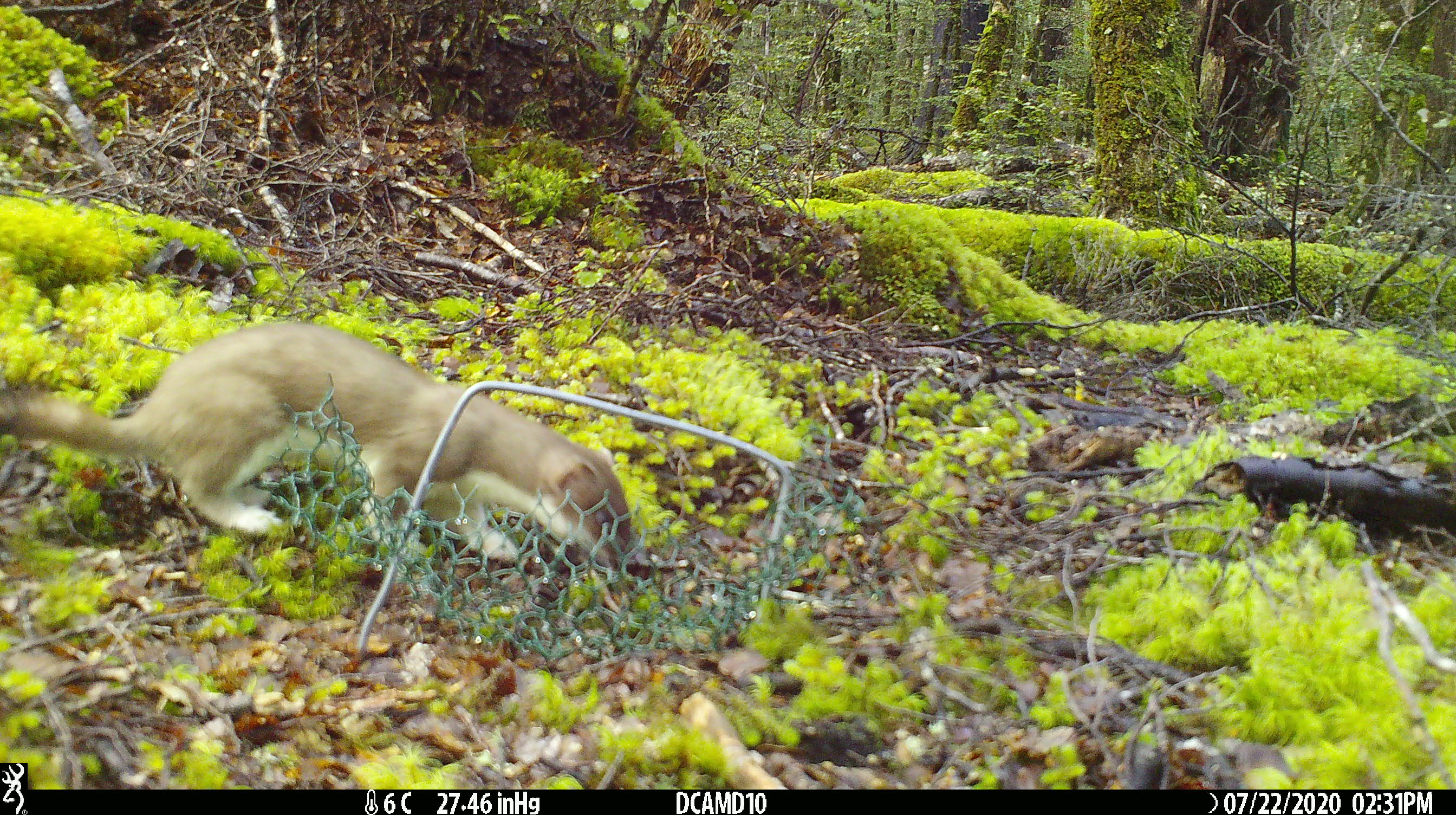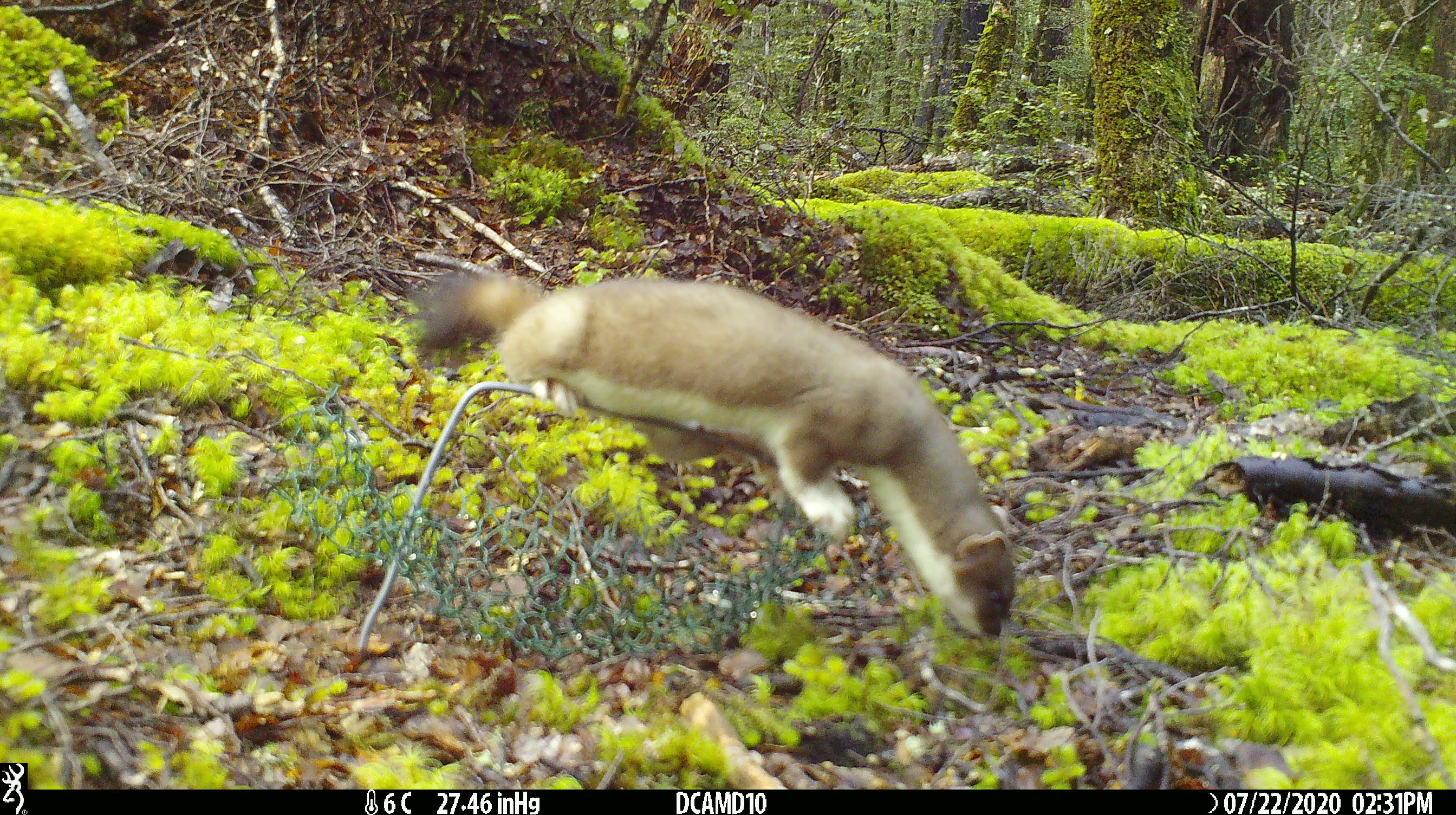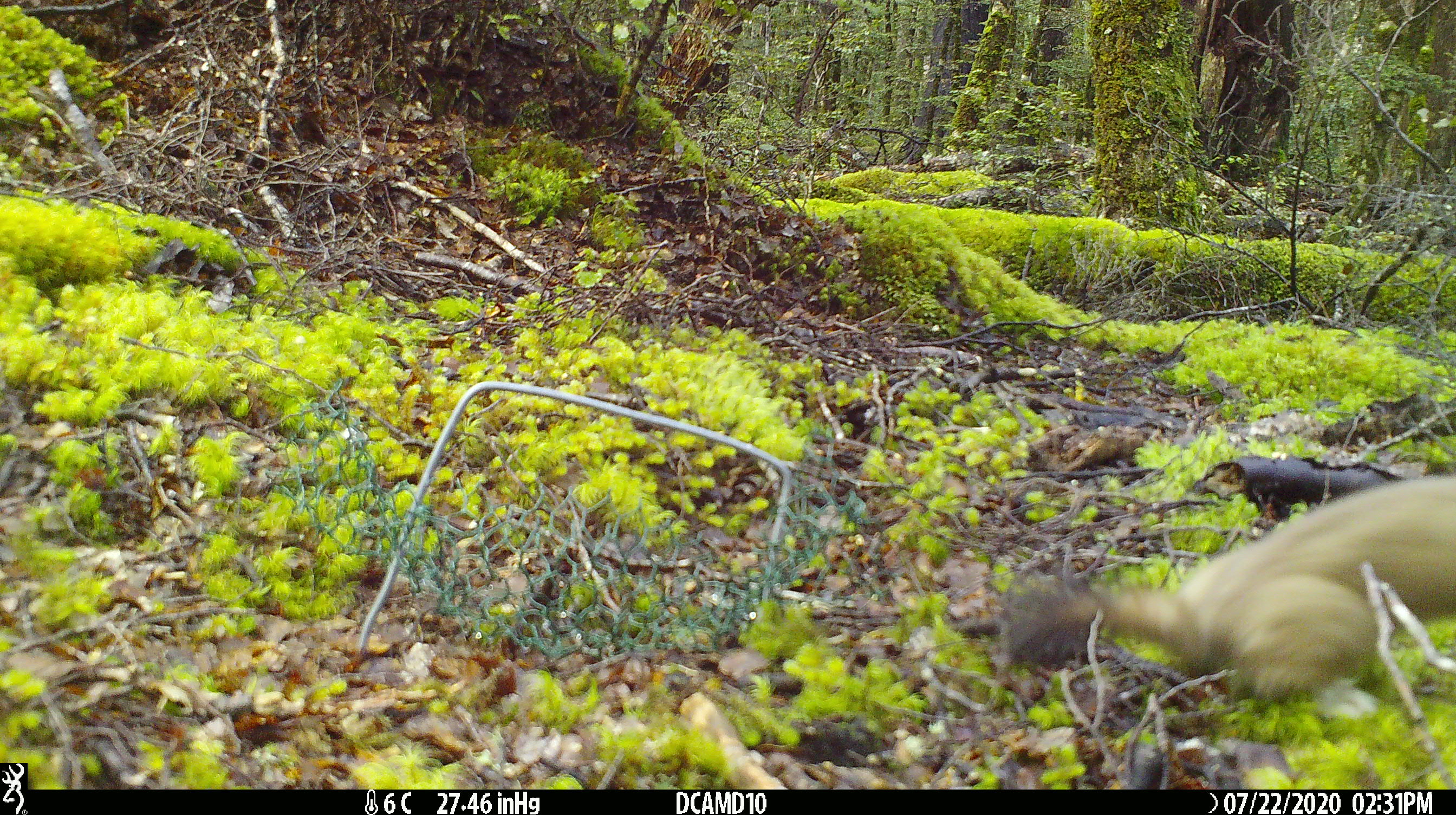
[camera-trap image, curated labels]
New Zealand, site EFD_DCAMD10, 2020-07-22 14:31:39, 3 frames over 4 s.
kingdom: Animalia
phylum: Chordata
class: Mammalia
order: Carnivora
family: Mustelidae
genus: Mustela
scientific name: Mustela erminea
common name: stoat